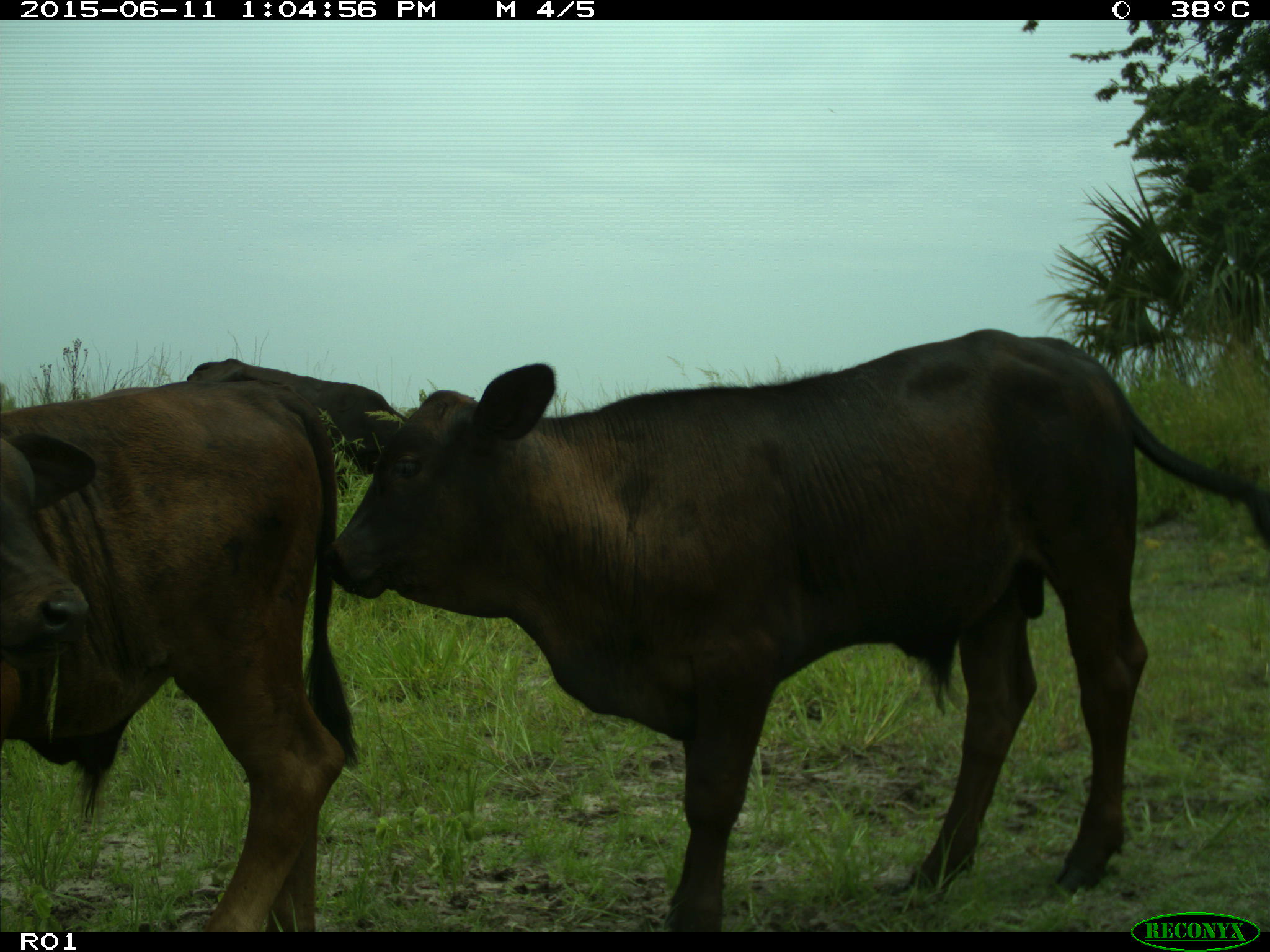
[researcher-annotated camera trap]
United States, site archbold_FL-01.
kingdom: Animalia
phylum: Chordata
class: Mammalia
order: Artiodactyla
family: Bovidae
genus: Bos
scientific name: Bos taurus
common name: domestic cow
Bos taurus (domestic cow).